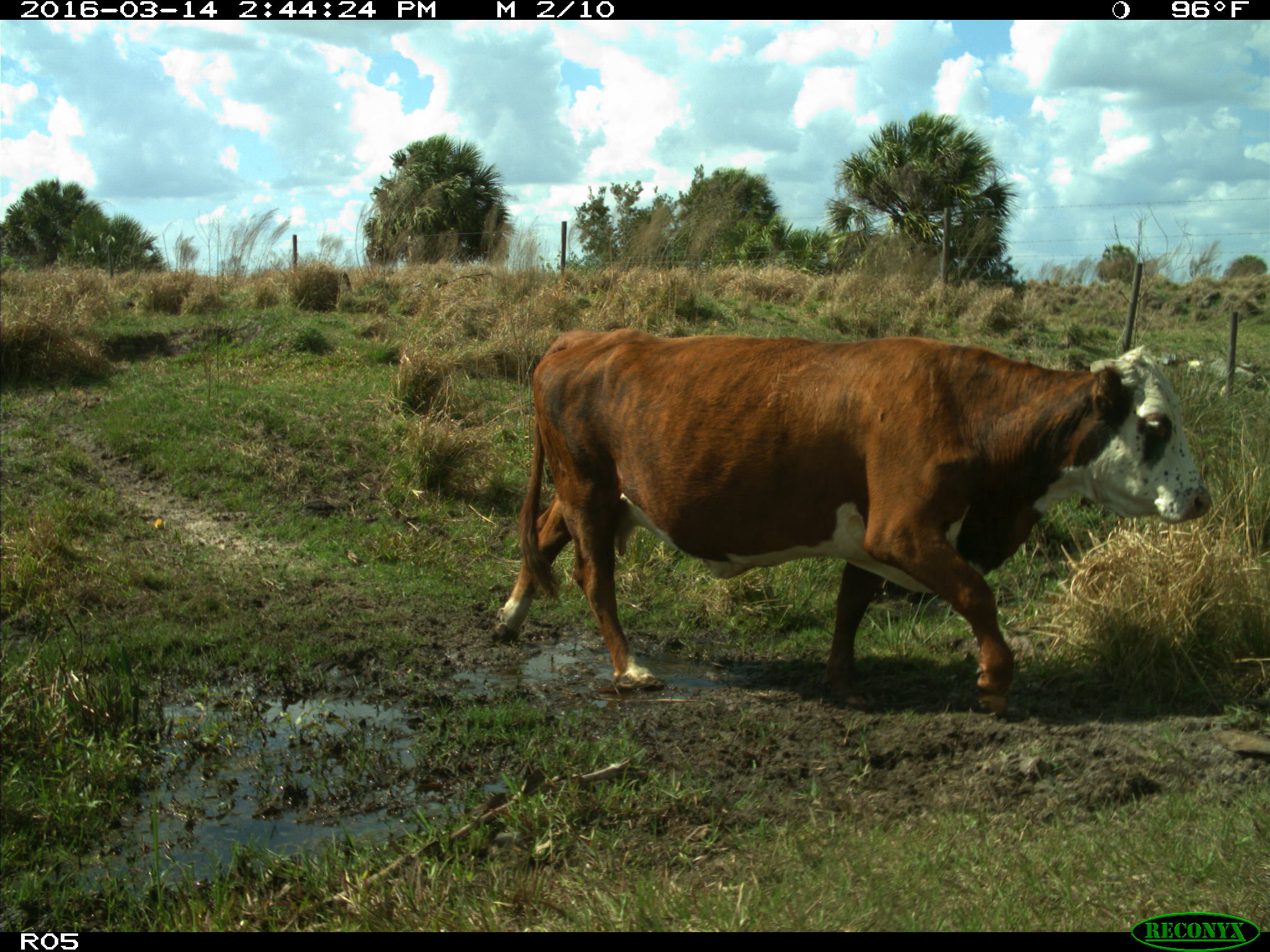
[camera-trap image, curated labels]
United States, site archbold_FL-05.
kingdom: Animalia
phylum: Chordata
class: Mammalia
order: Artiodactyla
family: Bovidae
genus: Bos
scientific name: Bos taurus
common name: domestic cow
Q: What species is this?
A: Bos taurus (domestic cow).